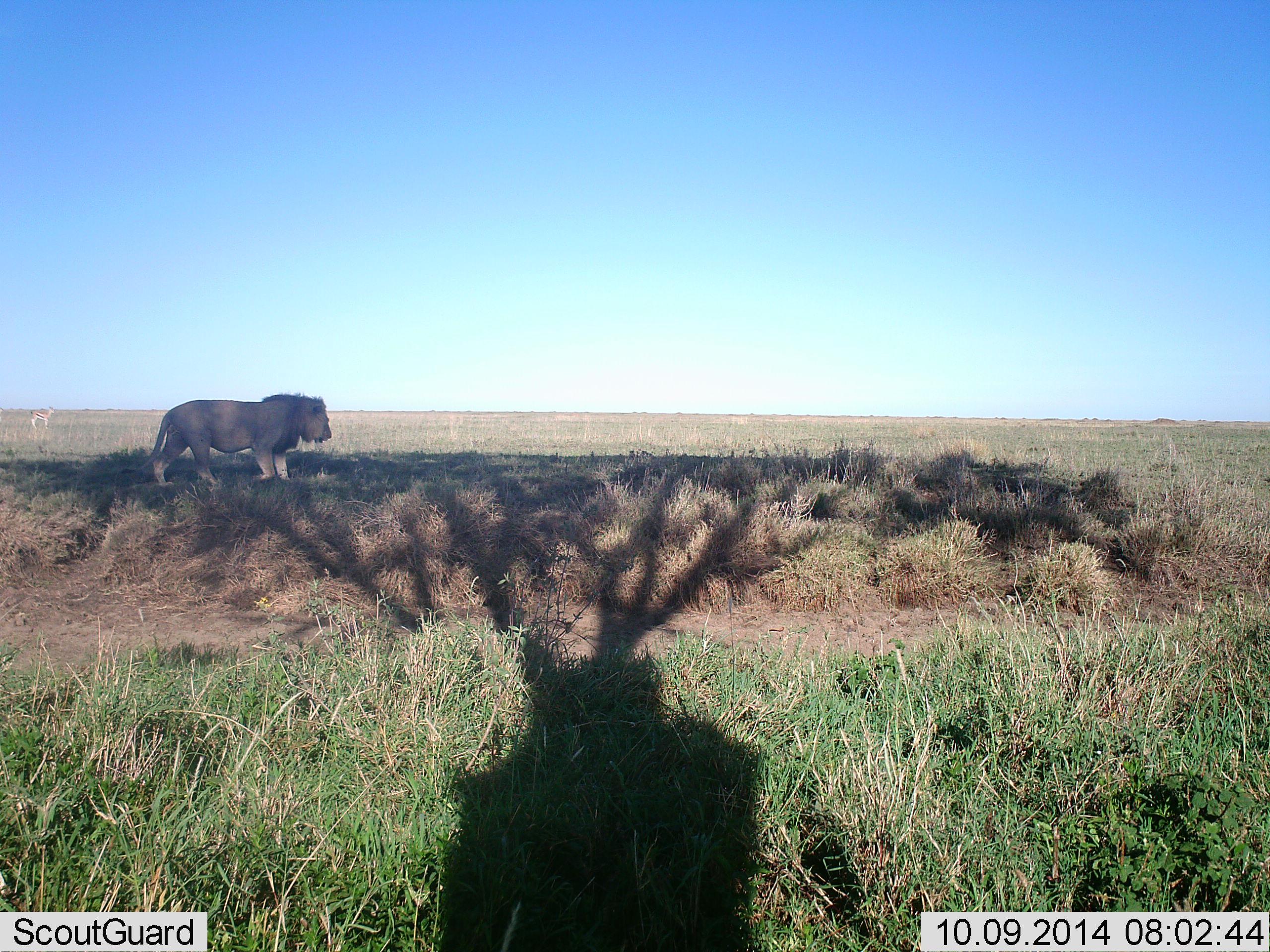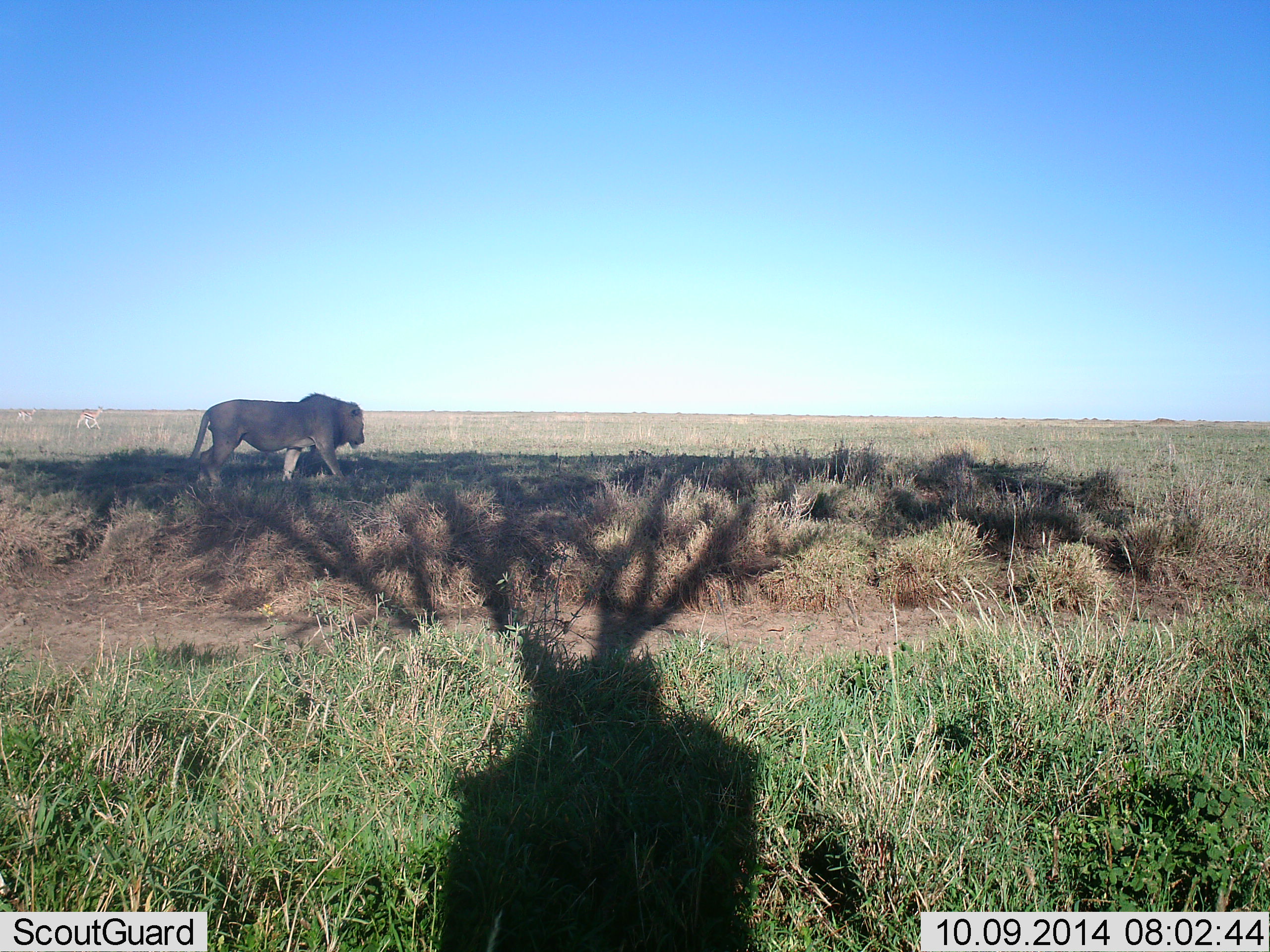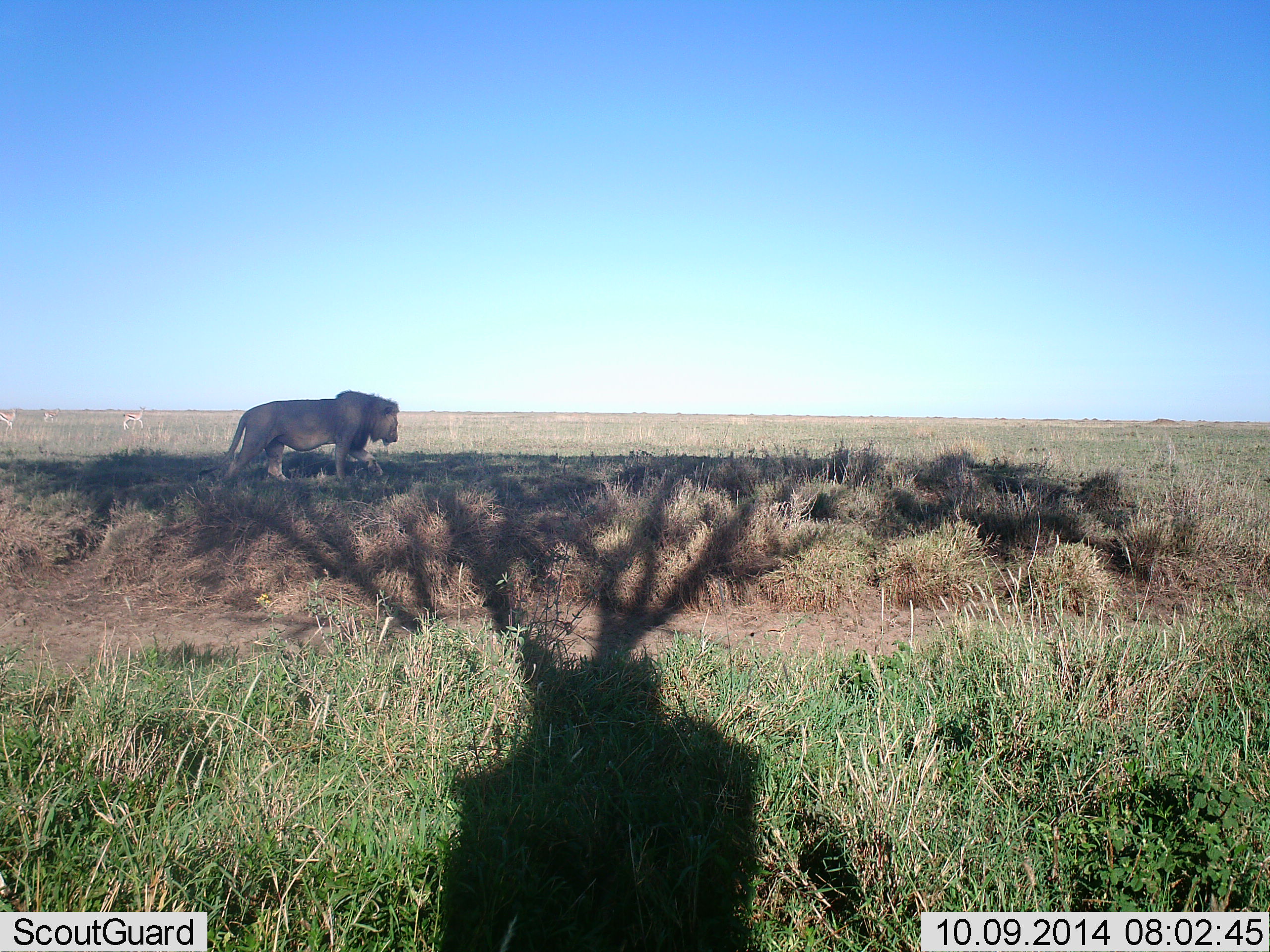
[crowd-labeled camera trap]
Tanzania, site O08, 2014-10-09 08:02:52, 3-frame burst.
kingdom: Animalia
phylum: Chordata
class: Mammalia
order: Artiodactyla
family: Bovidae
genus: Eudorcas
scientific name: Eudorcas thomsonii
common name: thomson's gazelle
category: gazellethomsons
Gazellethomsons (thomson's gazelle) (Eudorcas thomsonii), count 3. Behavior (volunteer vote fractions): standing 29%, resting 0%, moving 71%, interacting 0%. Young present (vote fraction): 0%. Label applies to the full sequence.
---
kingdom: Animalia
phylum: Chordata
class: Mammalia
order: Carnivora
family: Felidae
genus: Panthera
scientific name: Panthera leo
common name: lion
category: lionmale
Lionmale (lion) (Panthera leo), count 1. Behavior (volunteer vote fractions): standing 10%, resting 0%, moving 95%, interacting 0%. Young present (vote fraction): 5%. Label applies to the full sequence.